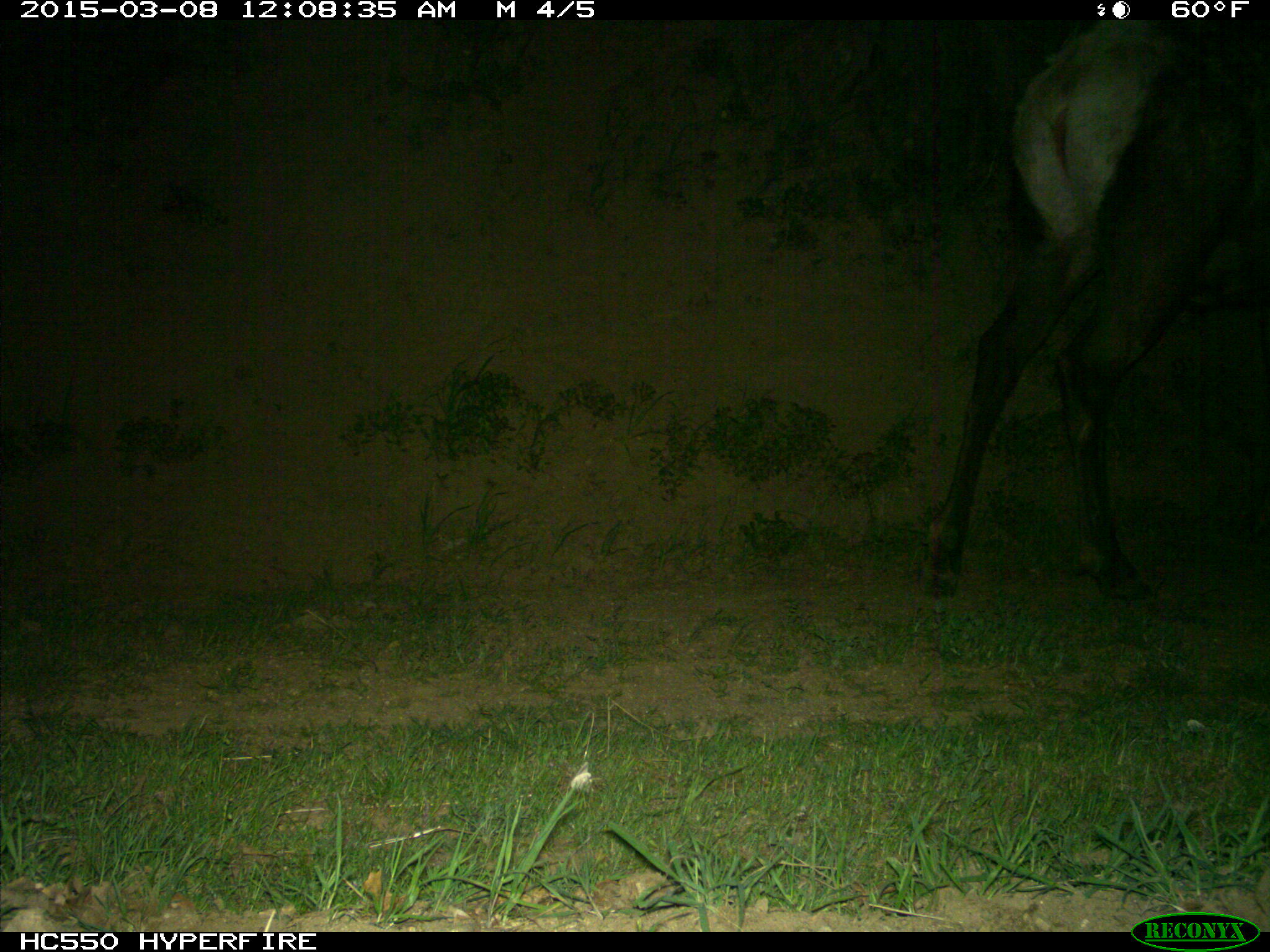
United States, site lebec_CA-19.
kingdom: Animalia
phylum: Chordata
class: Mammalia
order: Artiodactyla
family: Cervidae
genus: Cervus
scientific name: Cervus canadensis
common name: elk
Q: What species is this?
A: Cervus canadensis (elk).